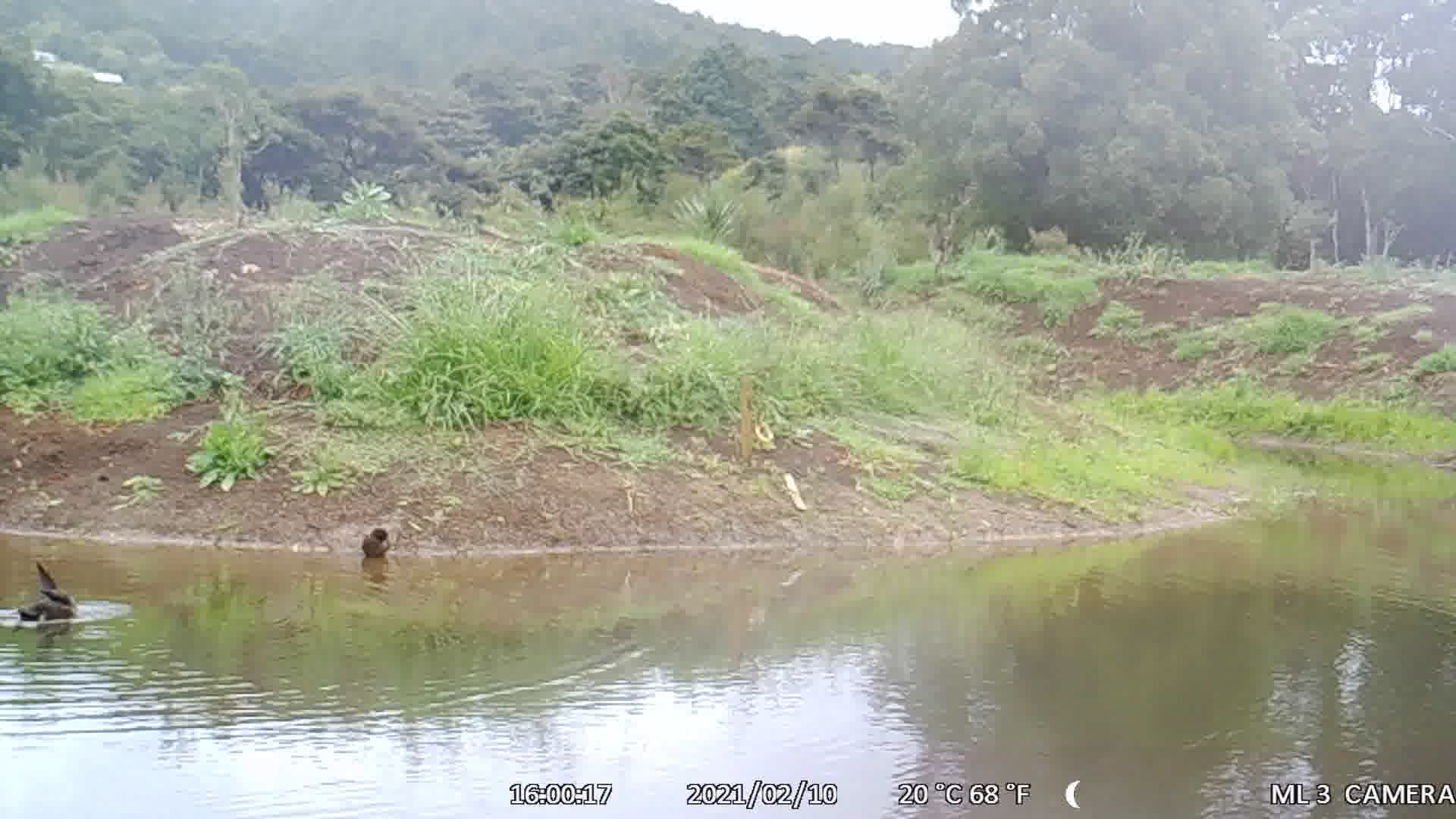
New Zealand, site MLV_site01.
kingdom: Animalia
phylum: Chordata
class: Aves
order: Anseriformes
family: Anatidae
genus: Anas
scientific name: Anas chlorotis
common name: brown teal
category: pateke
Pateke (brown teal) (Anas chlorotis).